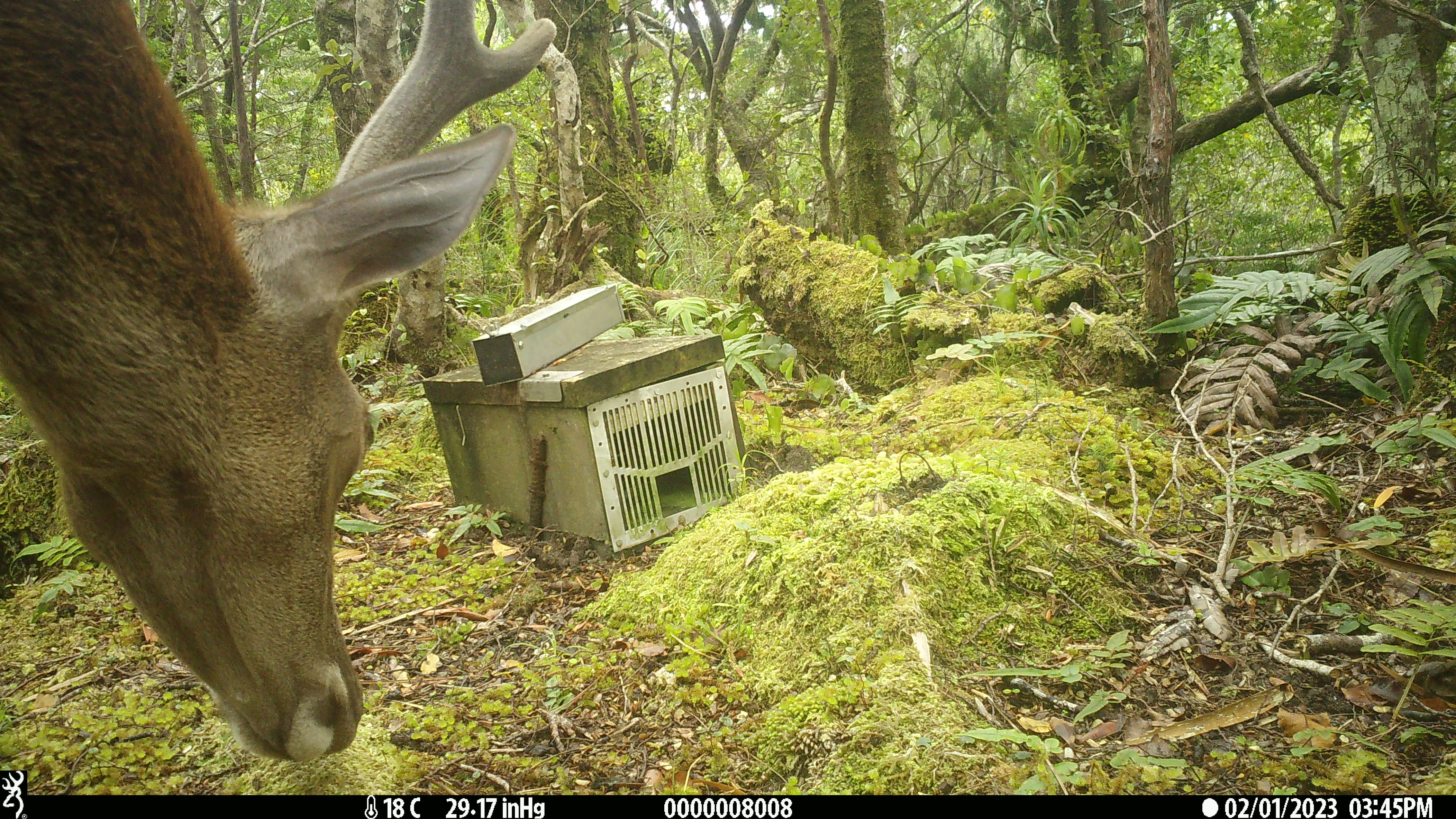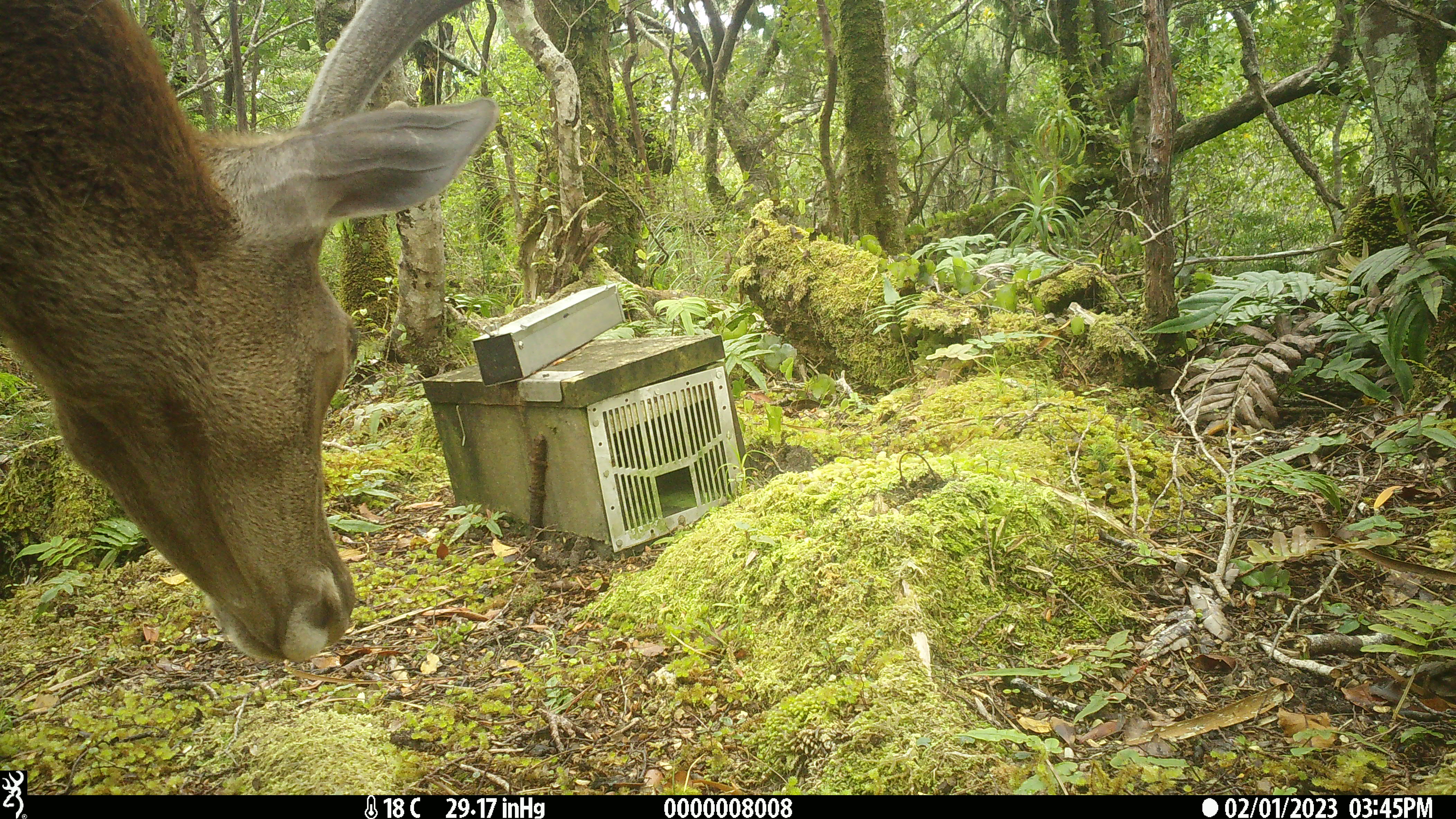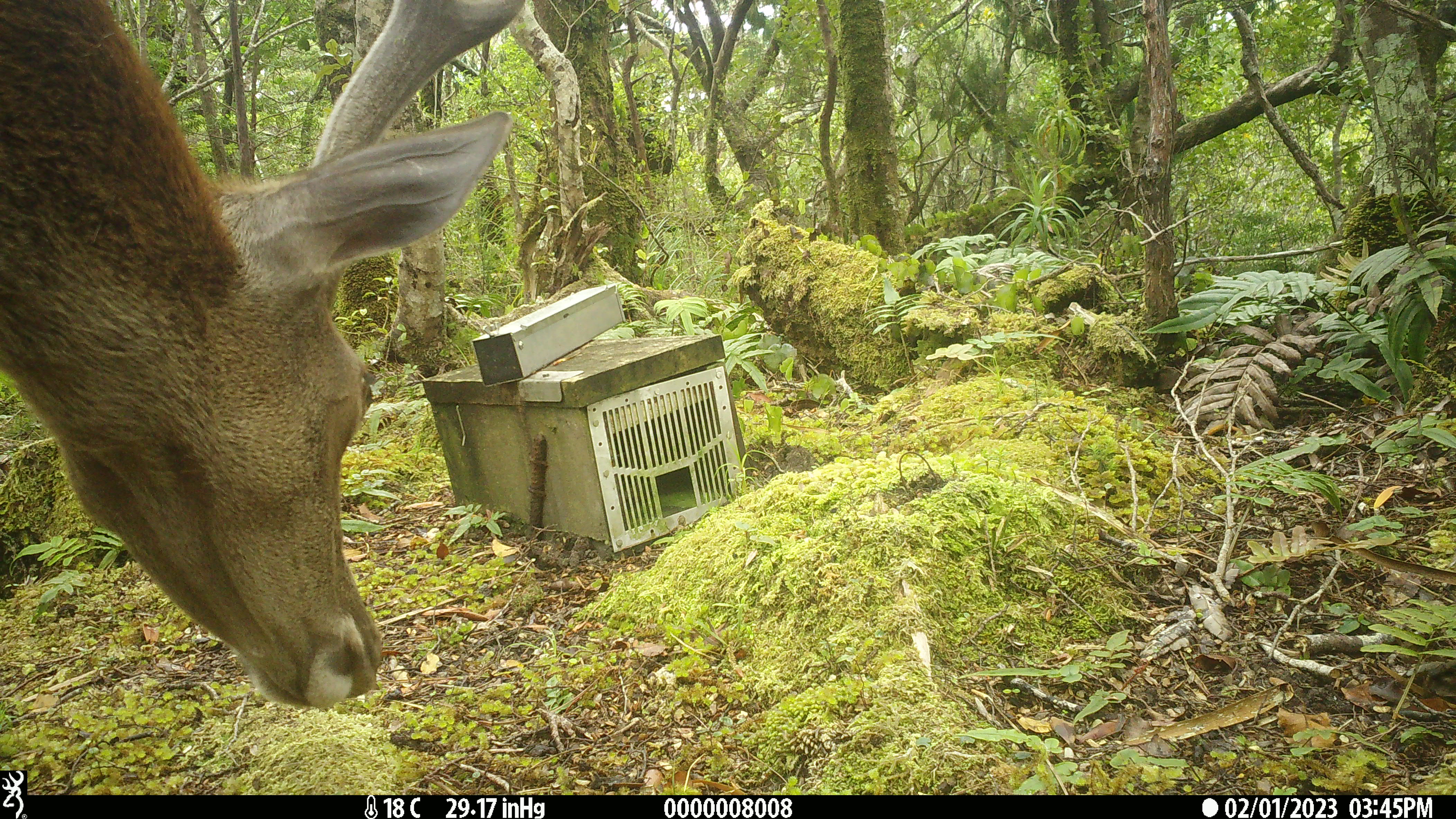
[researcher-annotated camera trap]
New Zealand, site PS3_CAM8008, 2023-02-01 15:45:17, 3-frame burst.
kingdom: Animalia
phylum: Chordata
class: Mammalia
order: Artiodactyla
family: Cervidae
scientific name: Cervidae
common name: deer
Deer (Cervidae).